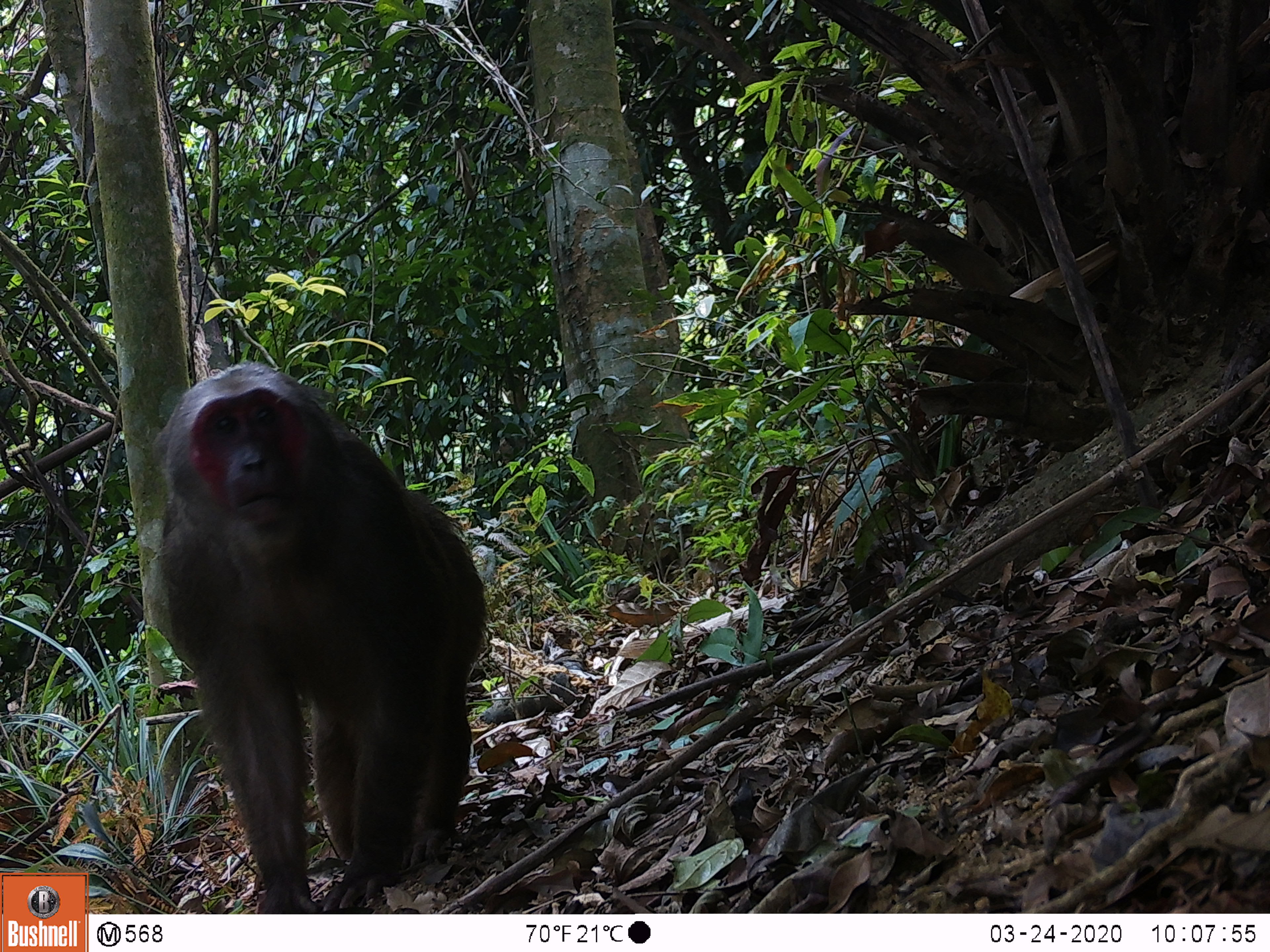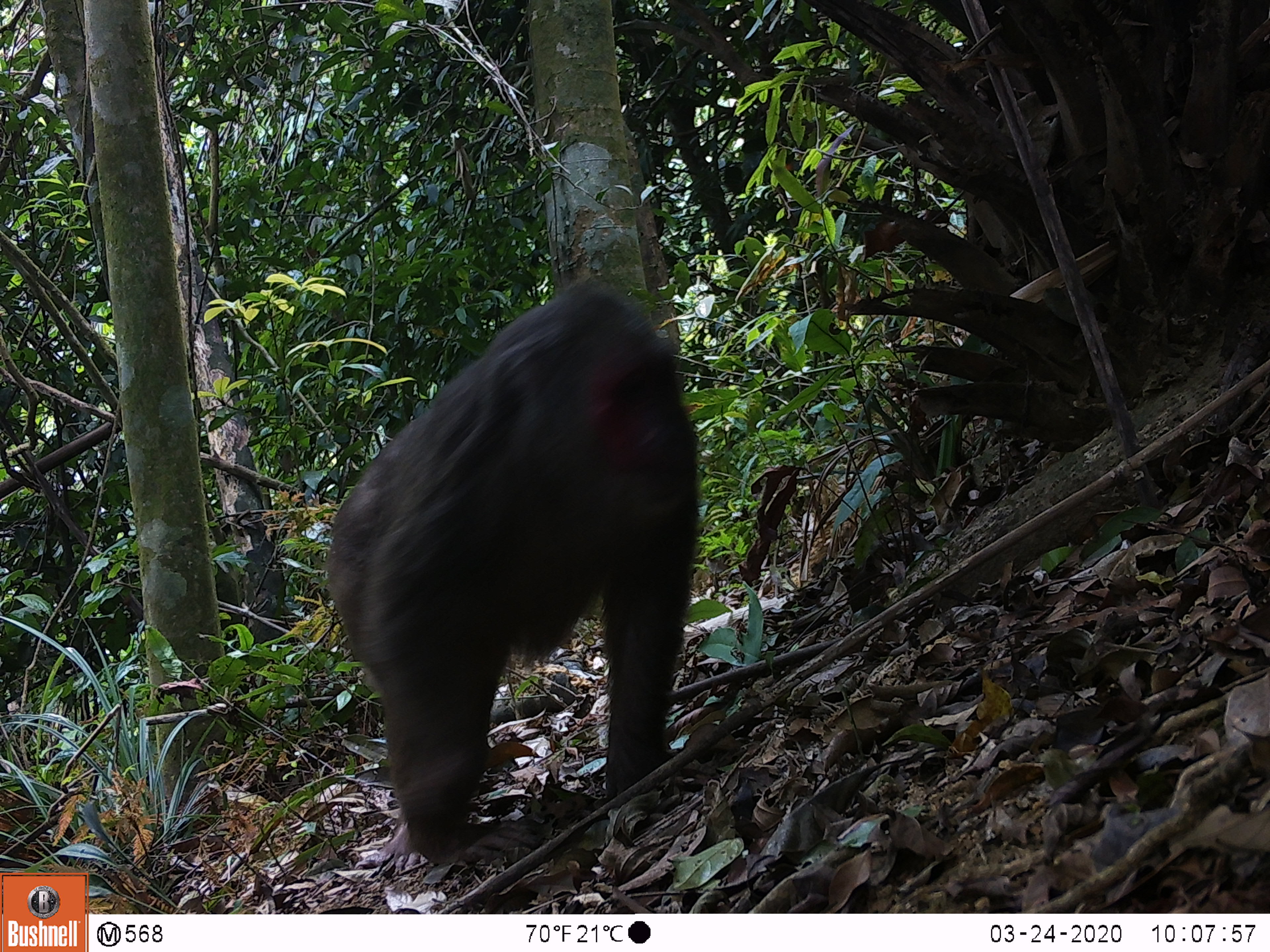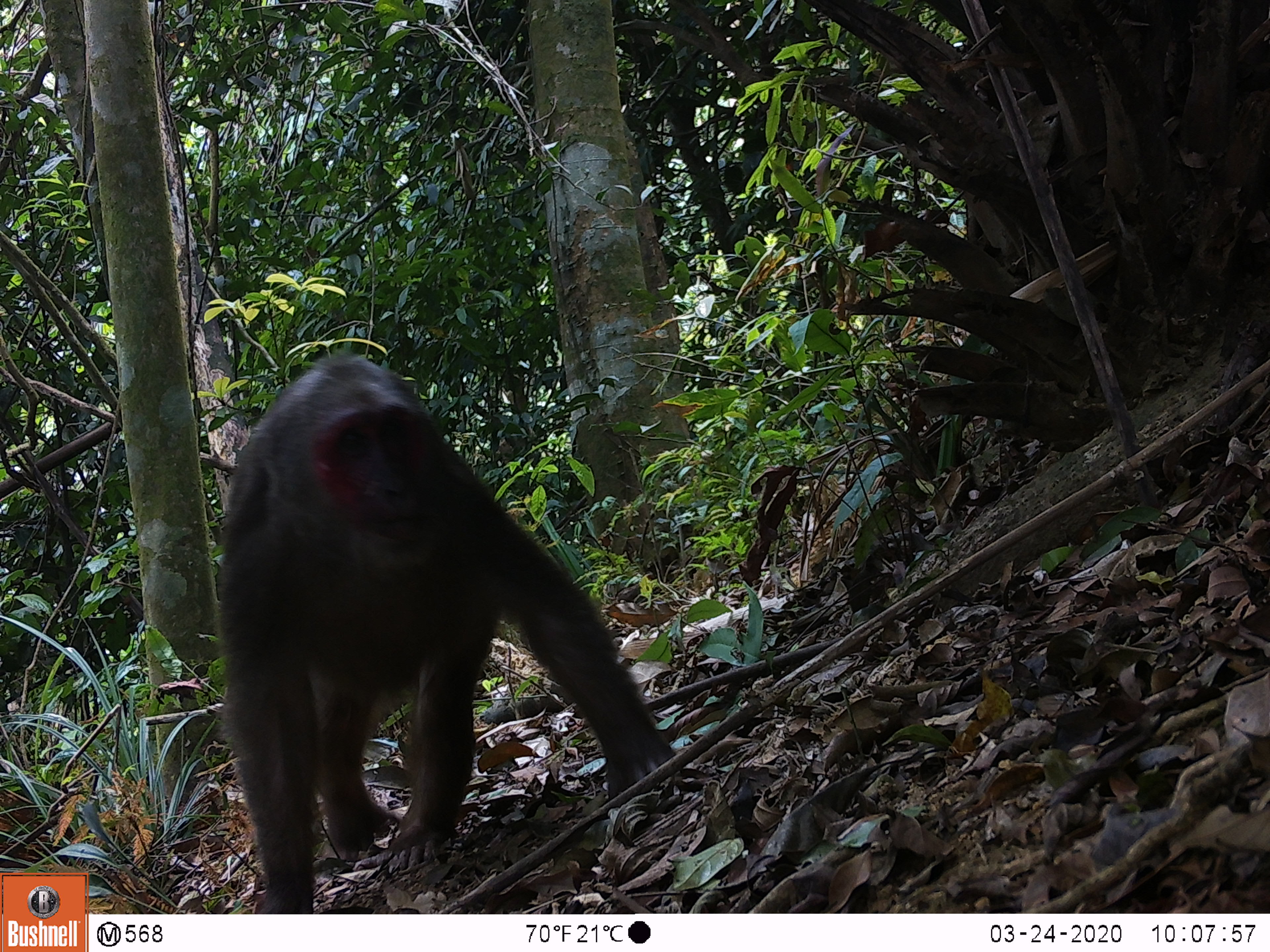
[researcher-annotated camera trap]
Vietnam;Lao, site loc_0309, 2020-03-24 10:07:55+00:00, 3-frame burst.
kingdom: Animalia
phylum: Chordata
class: Mammalia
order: Primates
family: Cercopithecidae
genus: Macaca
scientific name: Macaca arctoides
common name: stump-tailed macaque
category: stump tailed macaque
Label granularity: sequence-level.